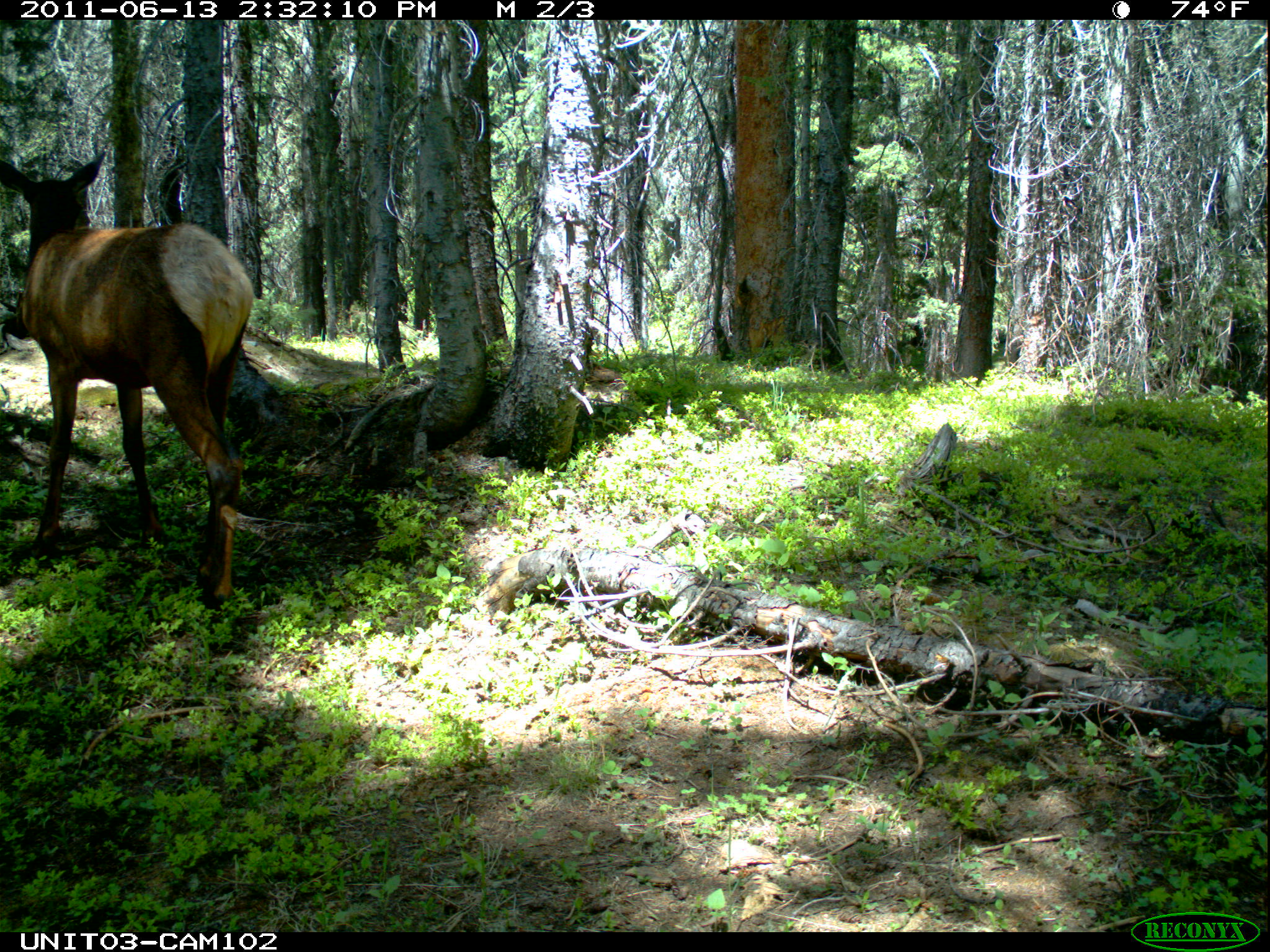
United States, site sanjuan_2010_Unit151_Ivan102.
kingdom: Animalia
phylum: Chordata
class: Mammalia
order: Artiodactyla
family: Cervidae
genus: Cervus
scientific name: Cervus elaphus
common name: red deer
Cervus elaphus (red deer).